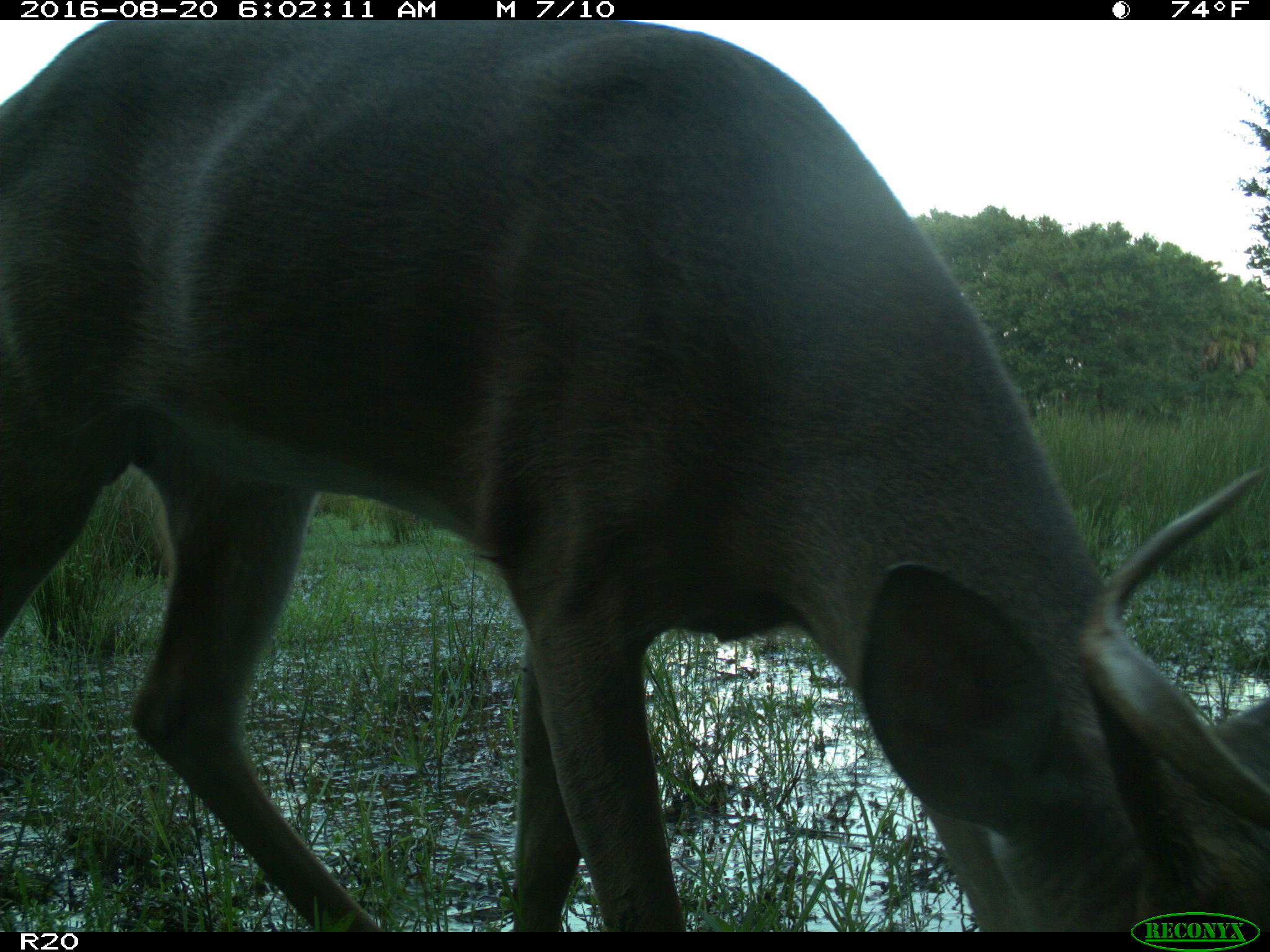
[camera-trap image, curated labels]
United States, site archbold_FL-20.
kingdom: Animalia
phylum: Chordata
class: Mammalia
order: Artiodactyla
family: Cervidae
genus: Odocoileus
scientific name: Odocoileus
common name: deer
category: unidentified deer